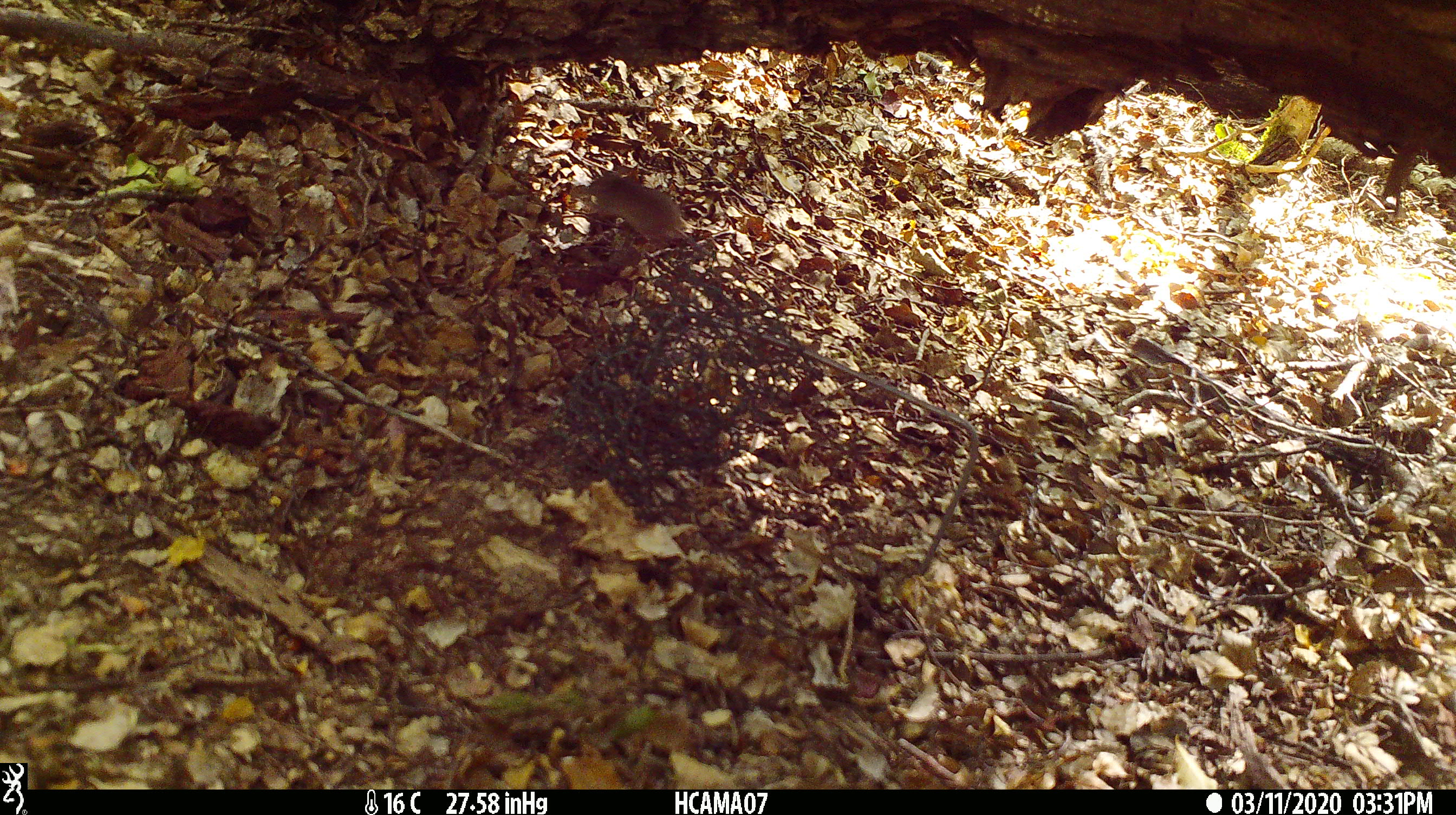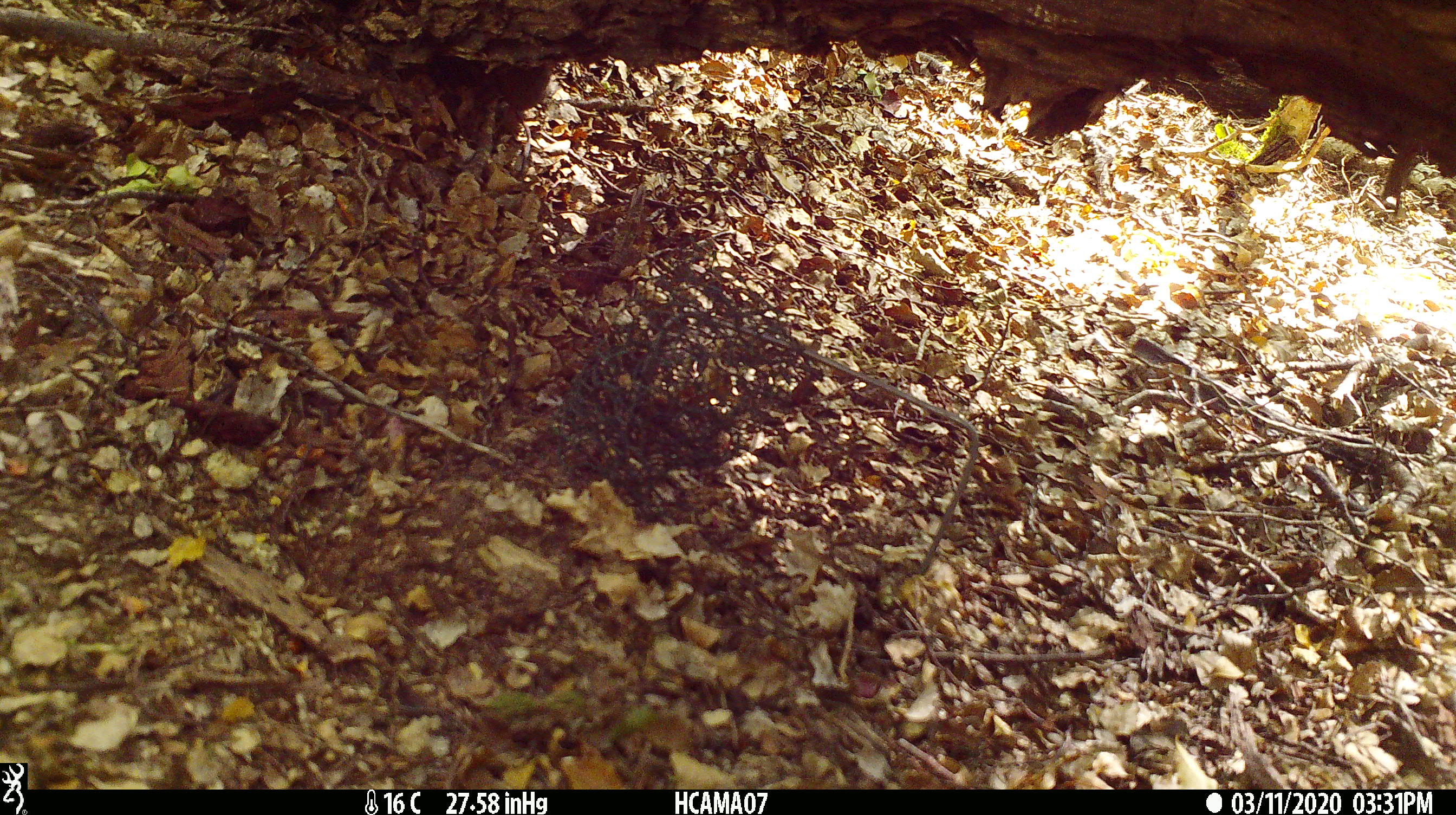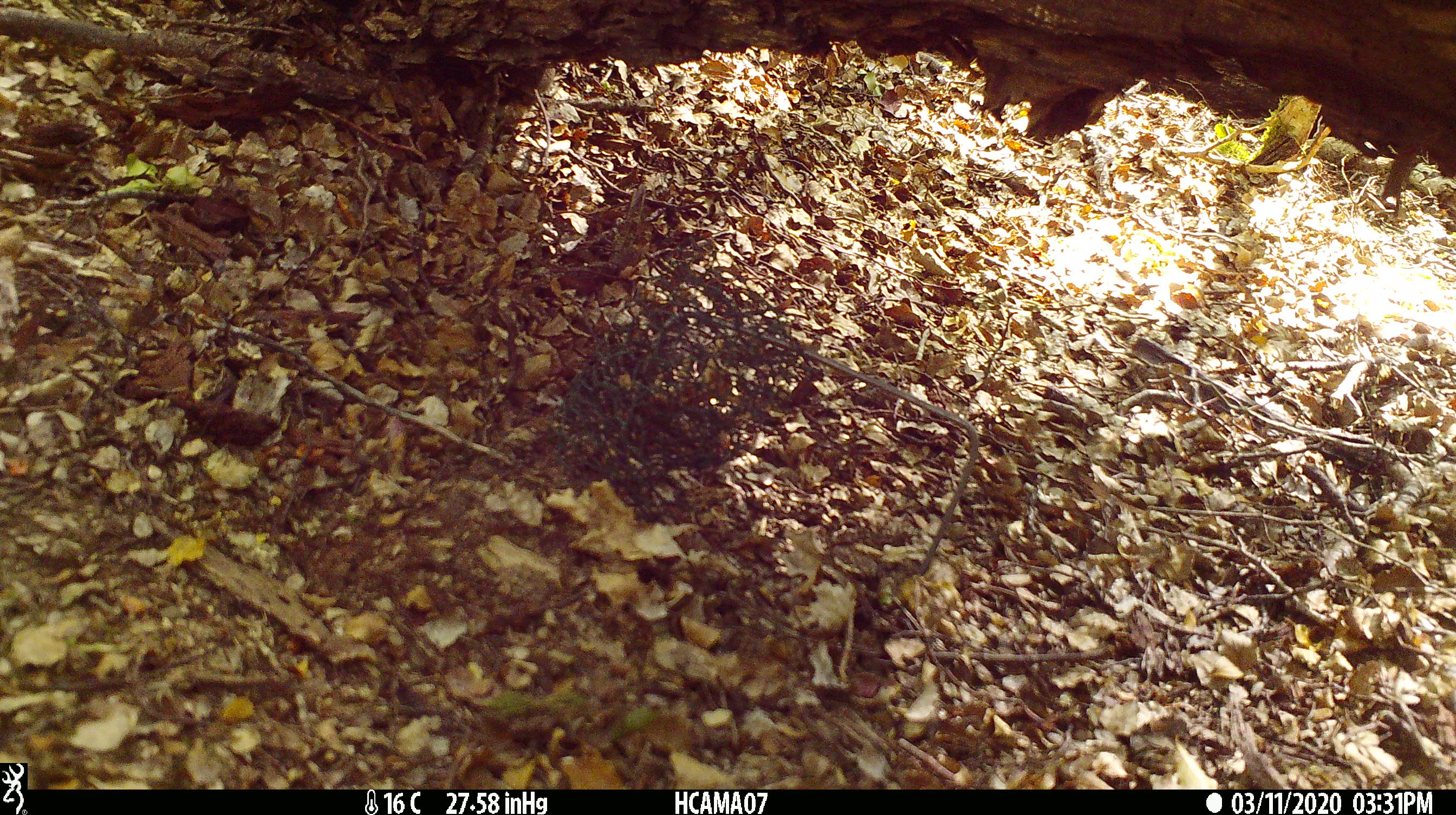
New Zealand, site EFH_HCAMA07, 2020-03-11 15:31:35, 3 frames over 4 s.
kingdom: Animalia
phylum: Chordata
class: Mammalia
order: Rodentia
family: Muridae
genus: Mus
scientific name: Mus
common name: mouse